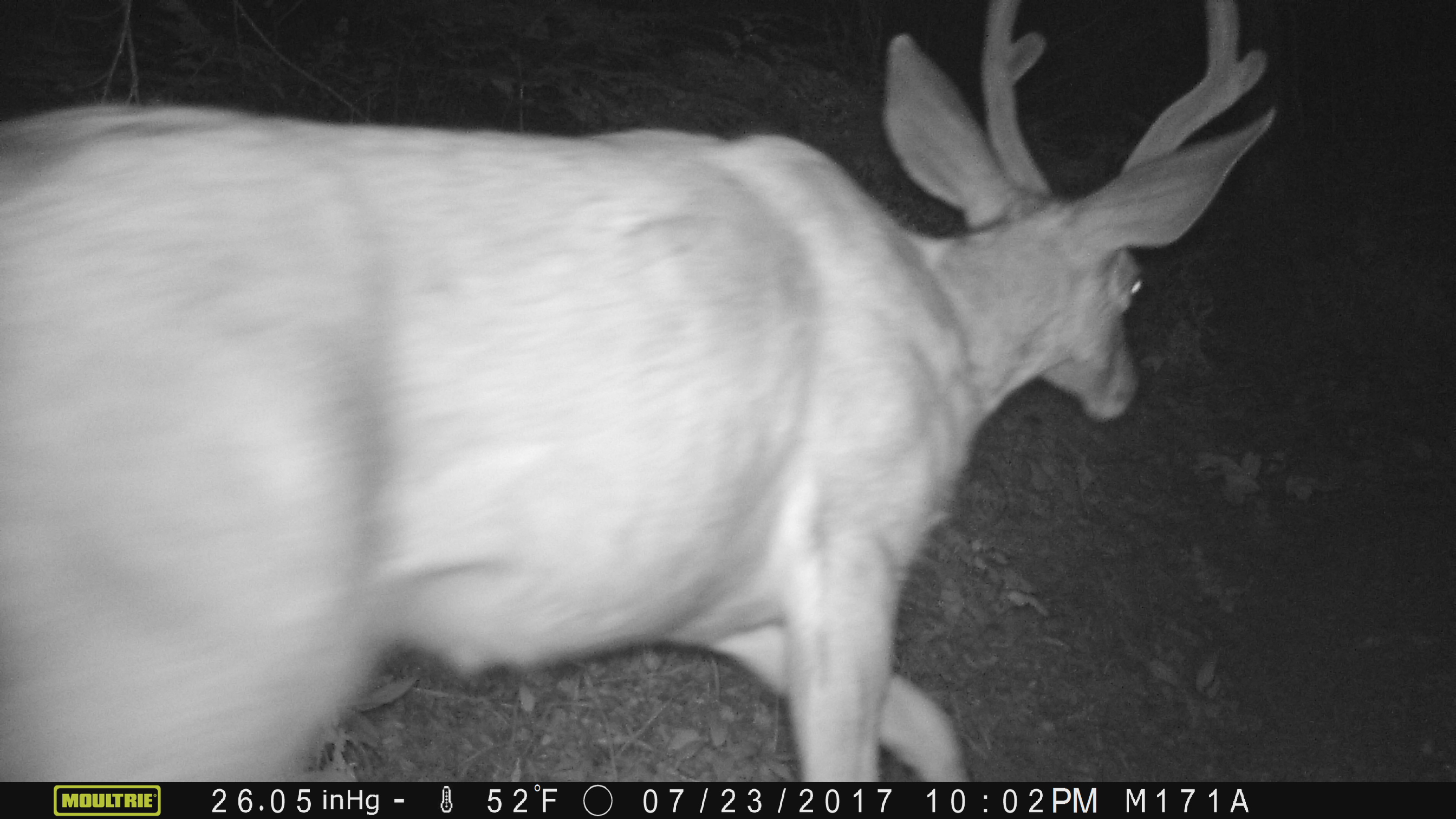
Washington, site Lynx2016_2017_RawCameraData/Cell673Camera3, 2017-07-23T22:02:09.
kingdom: Animalia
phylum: Chordata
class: Mammalia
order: Artiodactyla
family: Cervidae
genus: Odocoileus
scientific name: Odocoileus hemionus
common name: mule deer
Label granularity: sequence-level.